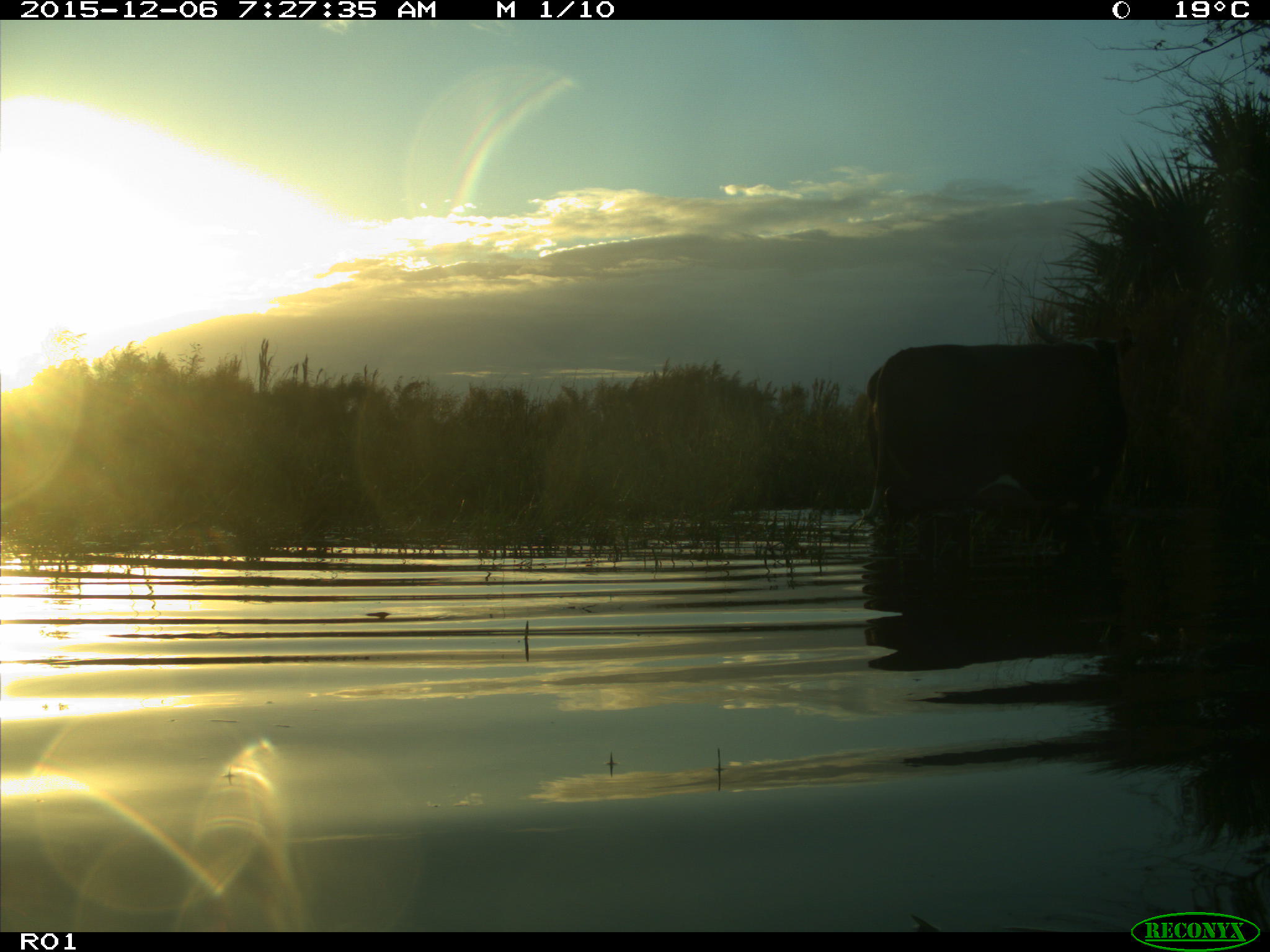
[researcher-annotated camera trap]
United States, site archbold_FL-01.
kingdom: Animalia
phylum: Chordata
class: Mammalia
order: Artiodactyla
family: Bovidae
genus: Bos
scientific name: Bos taurus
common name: domestic cow